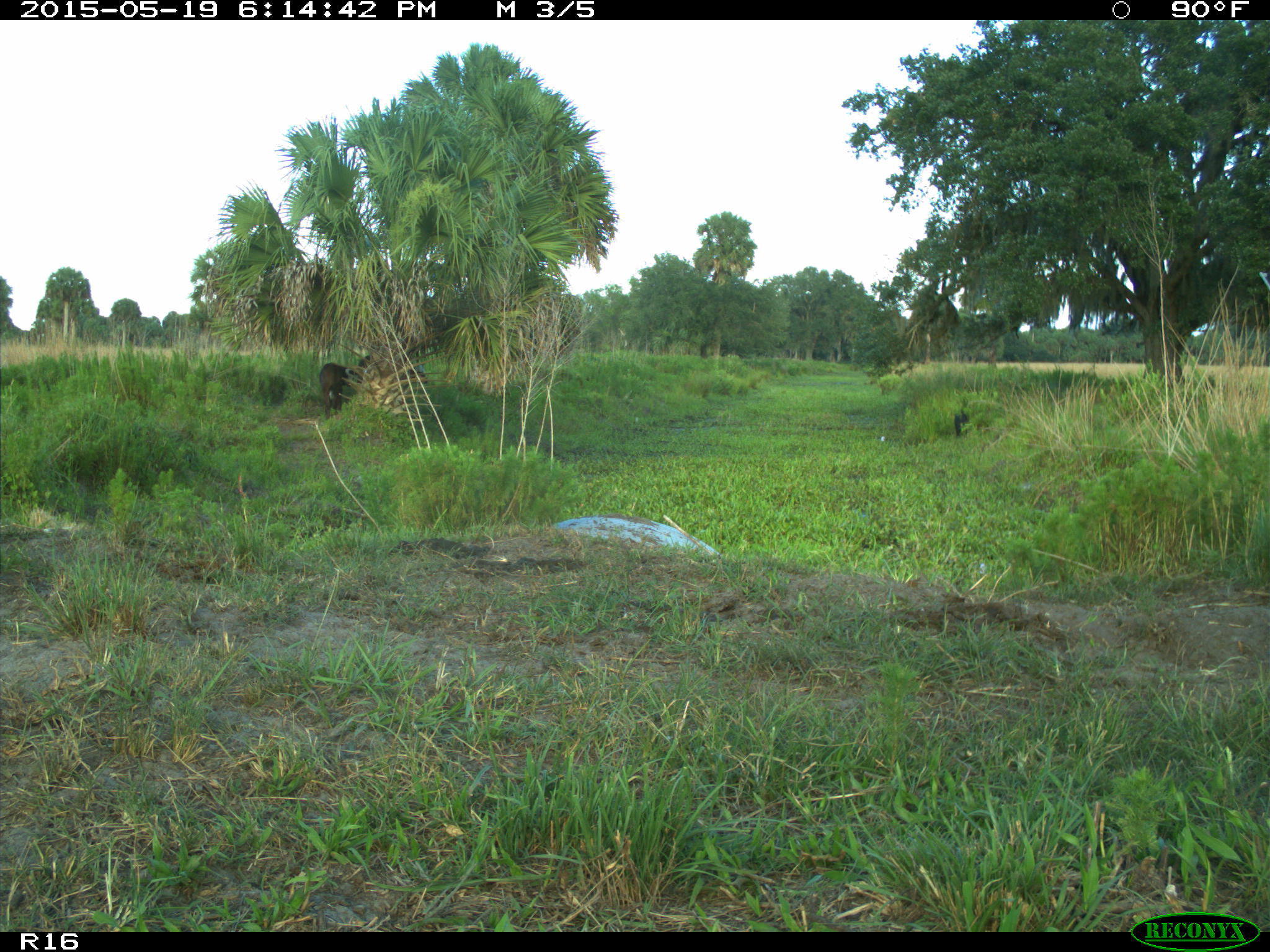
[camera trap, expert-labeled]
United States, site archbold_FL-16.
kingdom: Animalia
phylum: Chordata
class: Mammalia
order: Artiodactyla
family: Suidae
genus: Sus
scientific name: Sus scrofa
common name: wild boar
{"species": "Sus scrofa (wild boar)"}